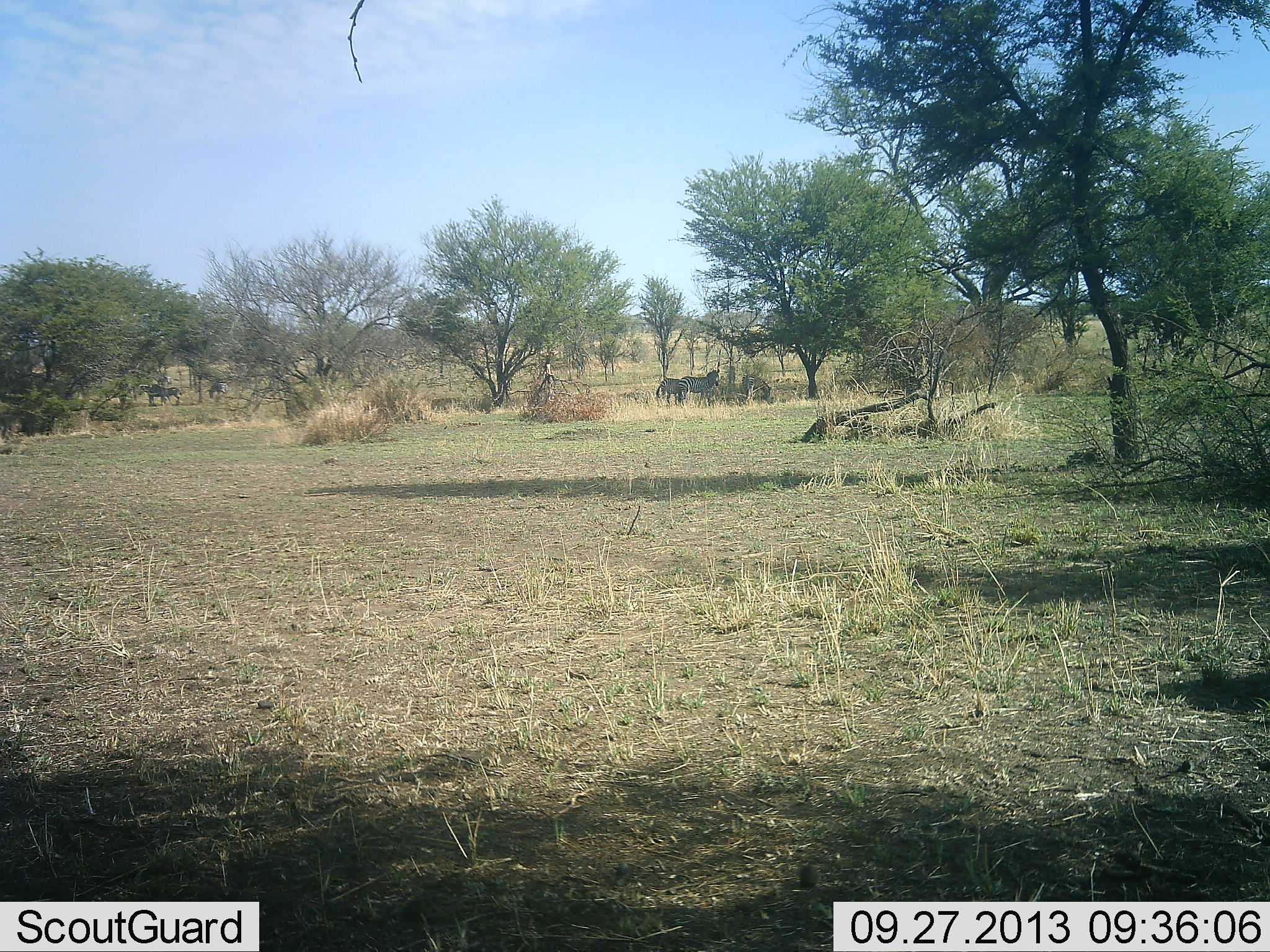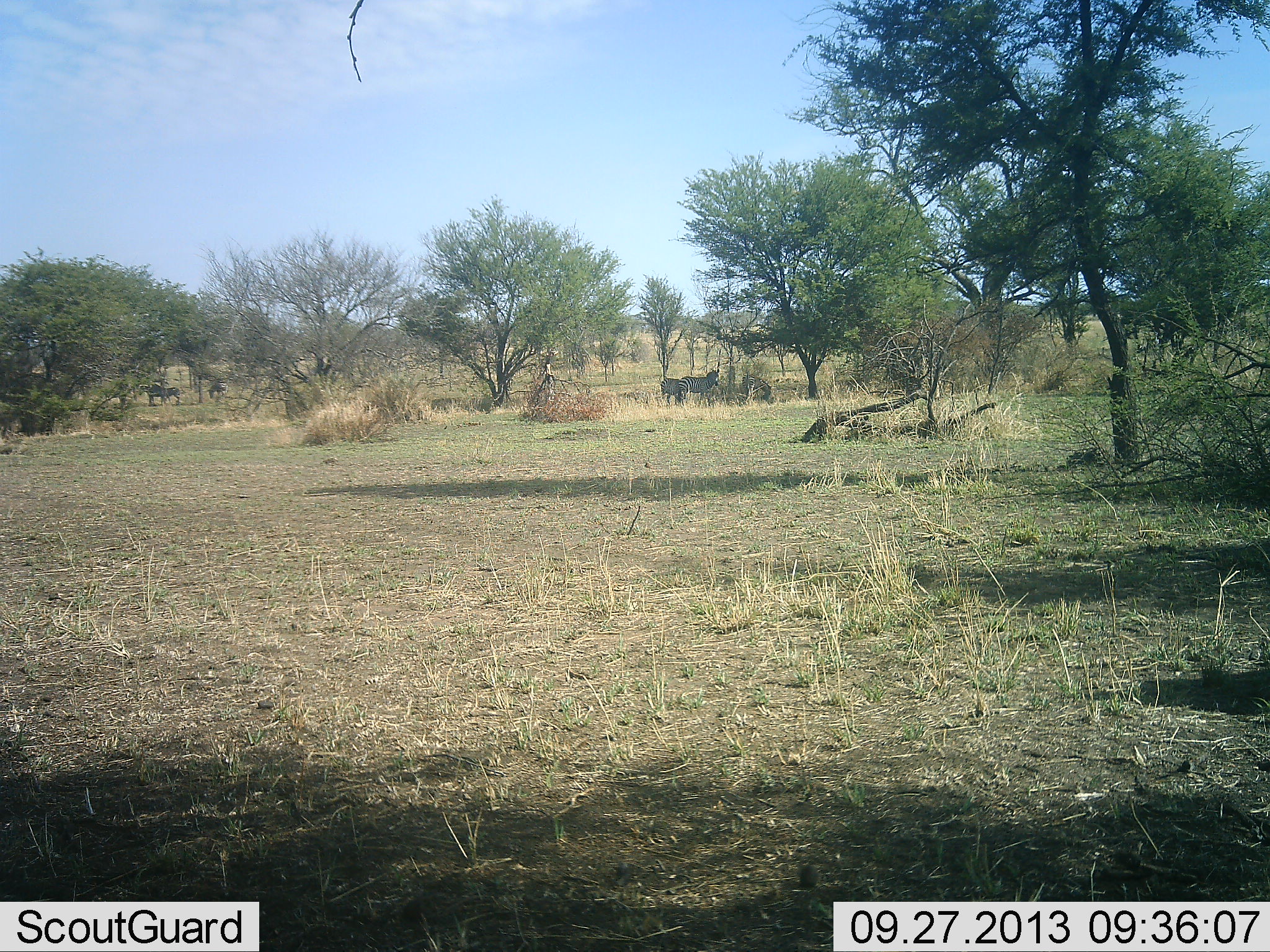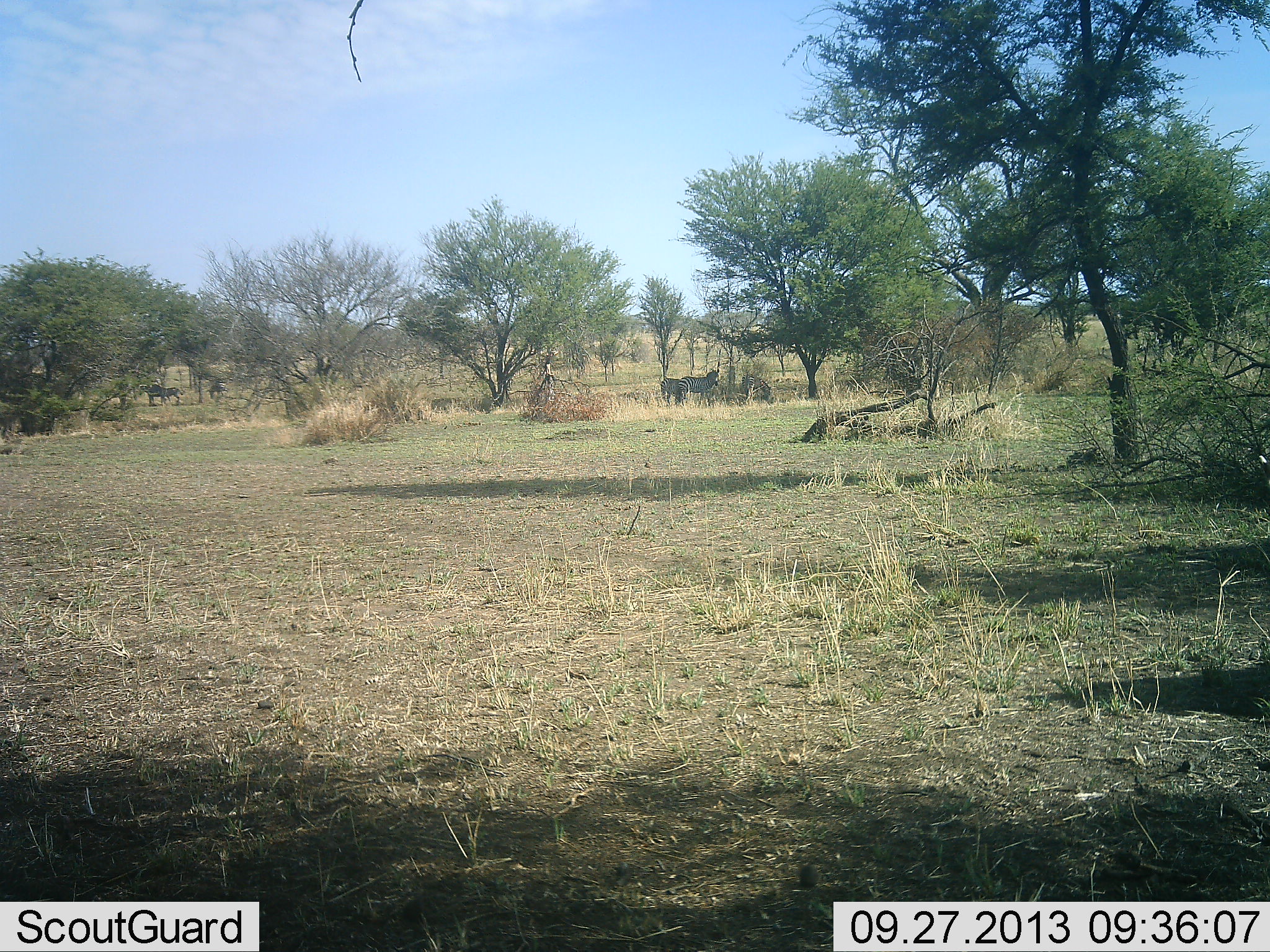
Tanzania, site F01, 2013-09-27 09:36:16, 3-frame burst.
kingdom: Animalia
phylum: Chordata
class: Mammalia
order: Perissodactyla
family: Equidae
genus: Equus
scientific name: Equus quagga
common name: plains zebra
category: zebra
Zebra (plains zebra) (Equus quagga), count 6. Behavior (volunteer vote fractions): standing 100%, resting 10%, moving 20%, interacting 0%. Young present (vote fraction): 0%. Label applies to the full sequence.